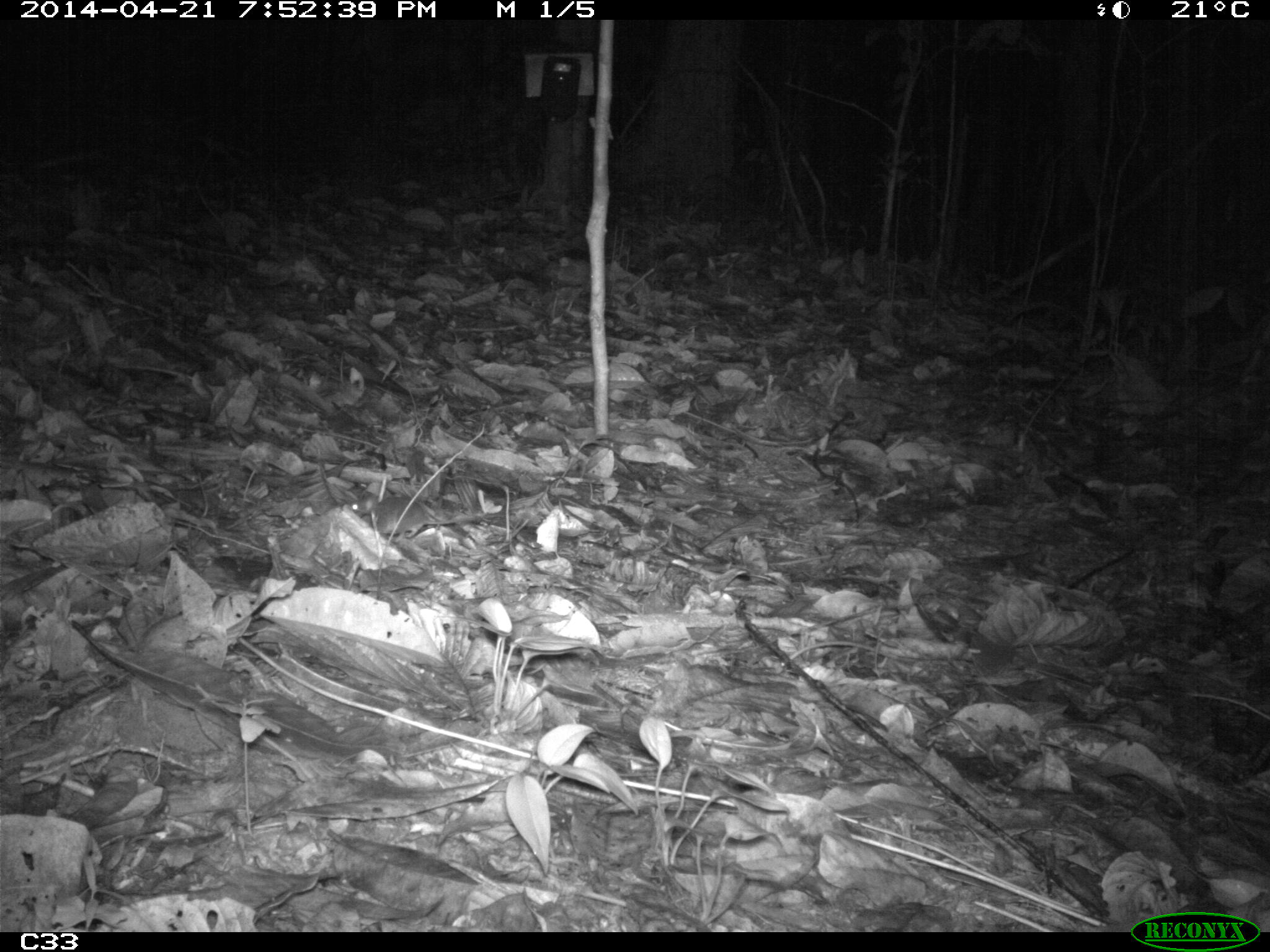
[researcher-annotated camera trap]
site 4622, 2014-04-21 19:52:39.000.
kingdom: Animalia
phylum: Chordata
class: Mammalia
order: Rodentia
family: Muridae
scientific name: Muridae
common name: mice, rats, and gerbils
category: unknown mouse or rat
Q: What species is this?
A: Unknown mouse or rat (mice, rats, and gerbils) (Muridae).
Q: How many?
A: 1.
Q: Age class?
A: Adult.